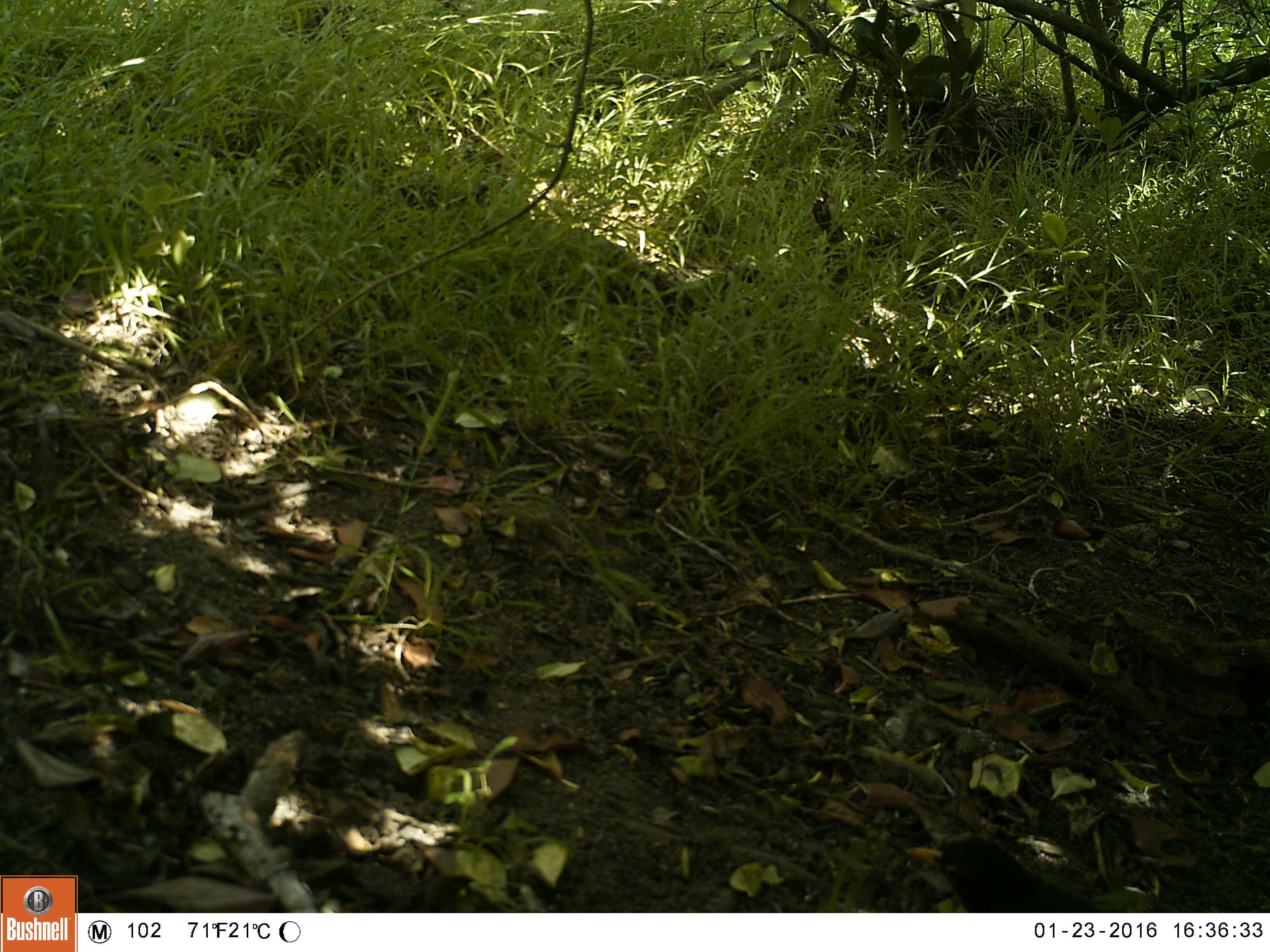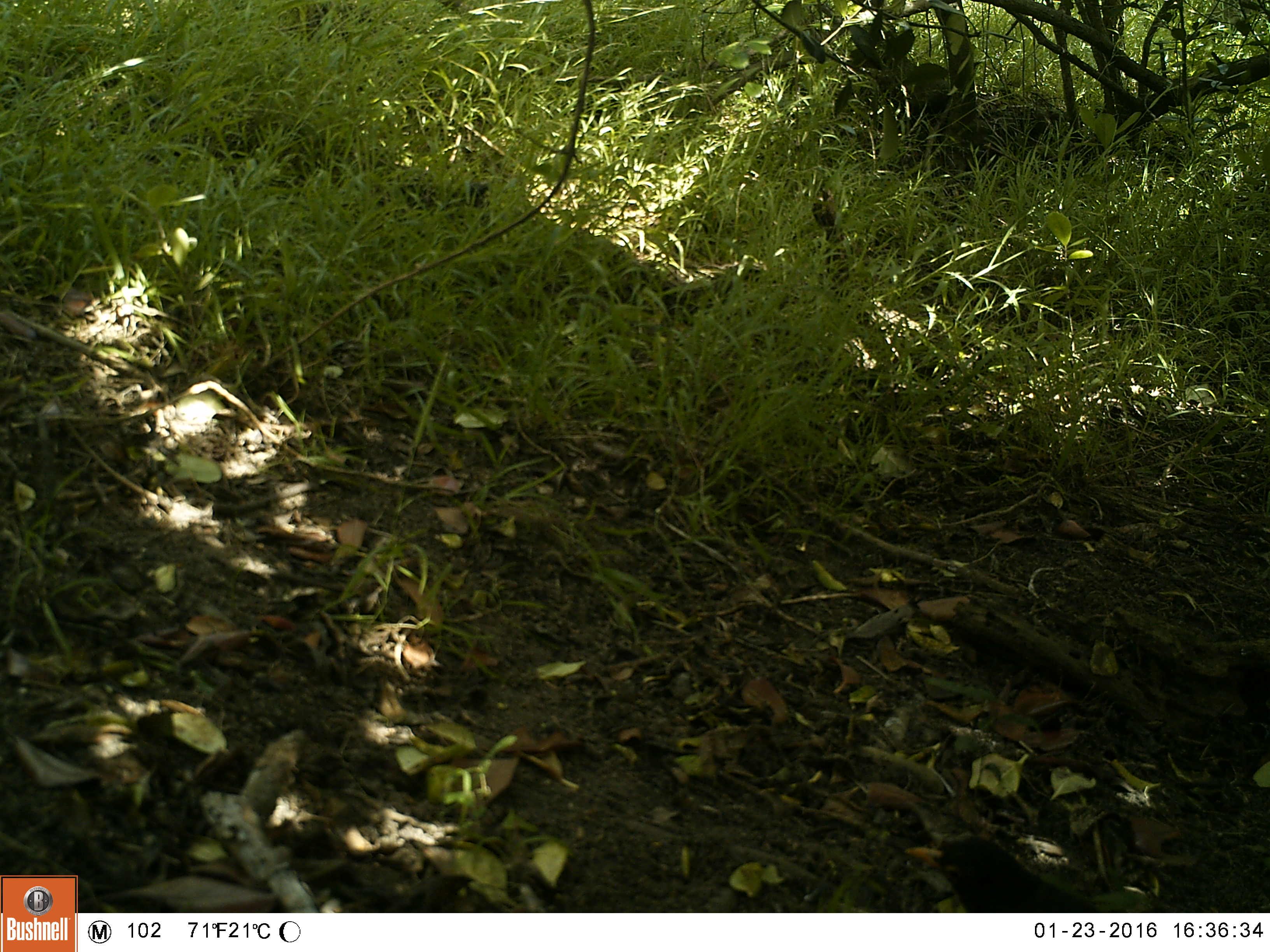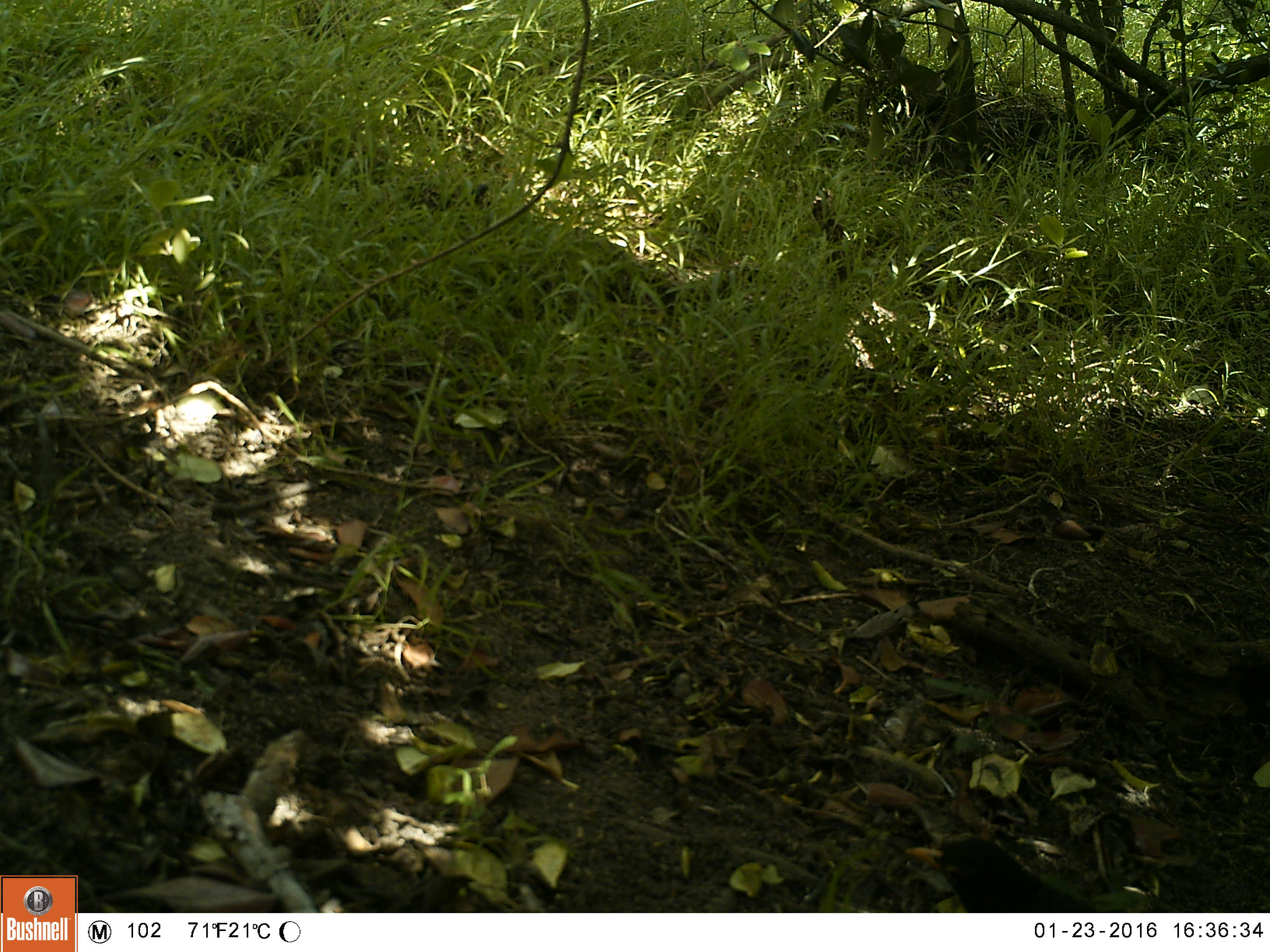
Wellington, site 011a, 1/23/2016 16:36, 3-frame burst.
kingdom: Animalia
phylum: Chordata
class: Aves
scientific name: Aves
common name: bird